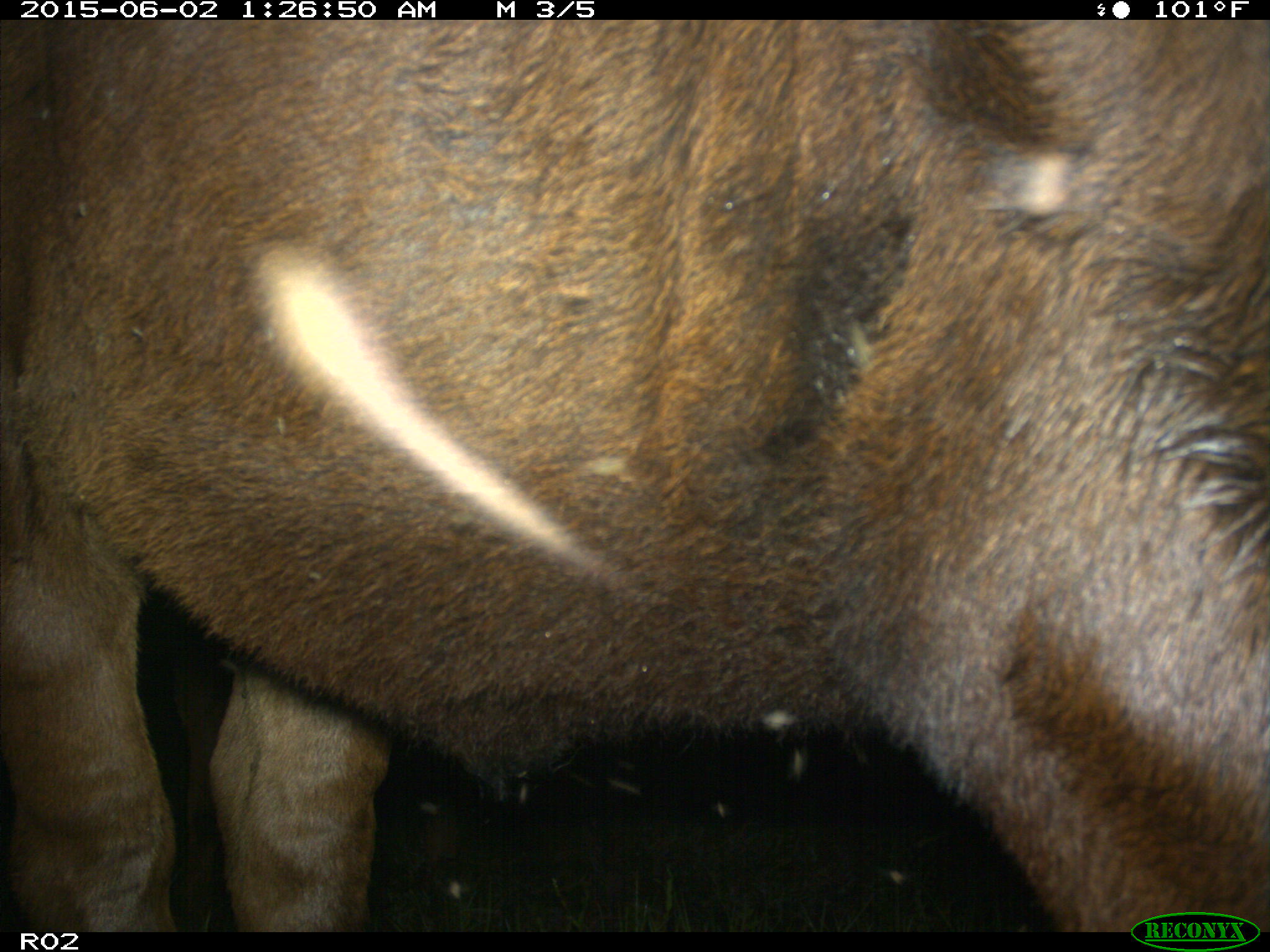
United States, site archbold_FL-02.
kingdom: Animalia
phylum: Chordata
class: Mammalia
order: Artiodactyla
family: Bovidae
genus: Bos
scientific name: Bos taurus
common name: domestic cow